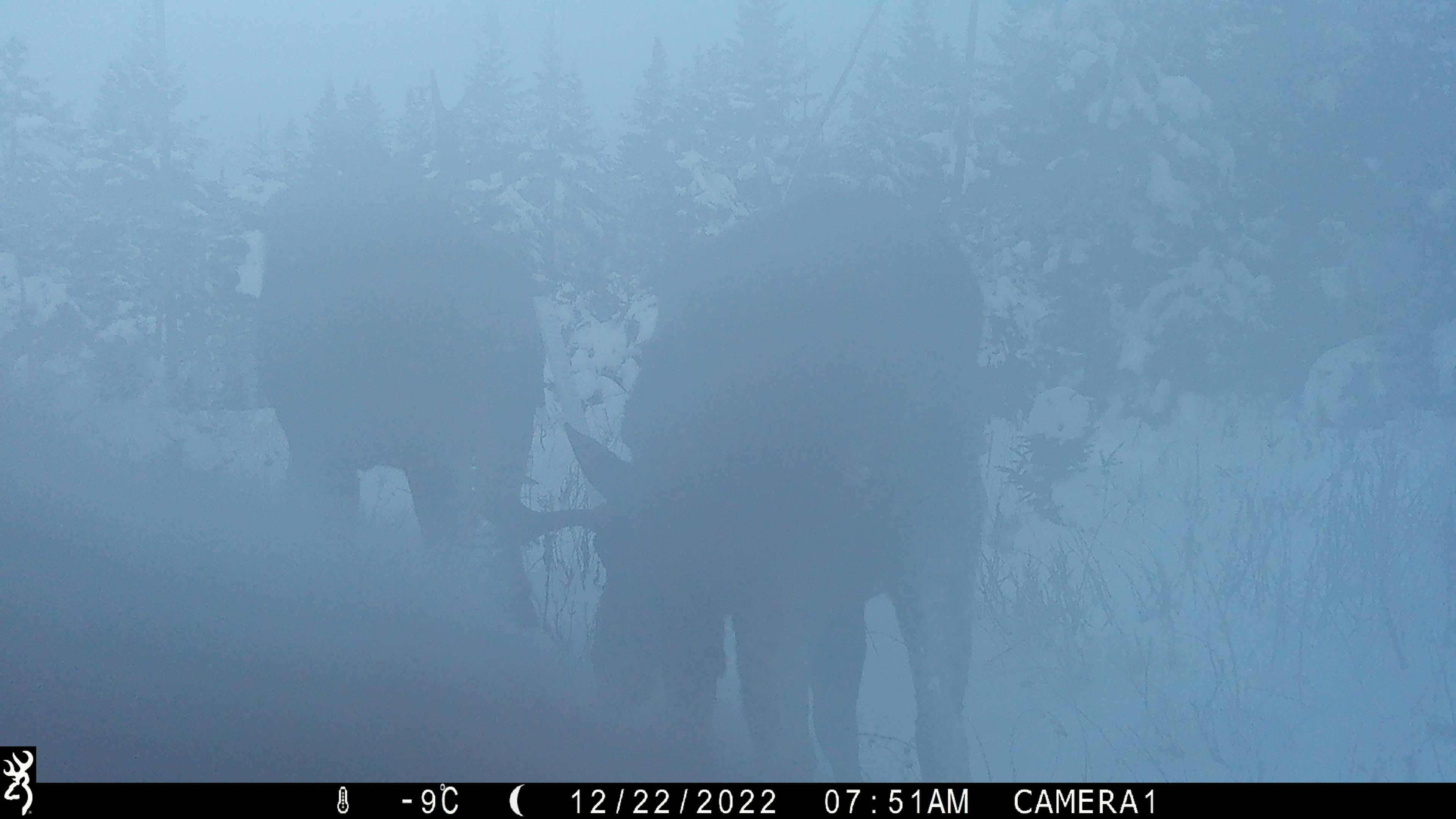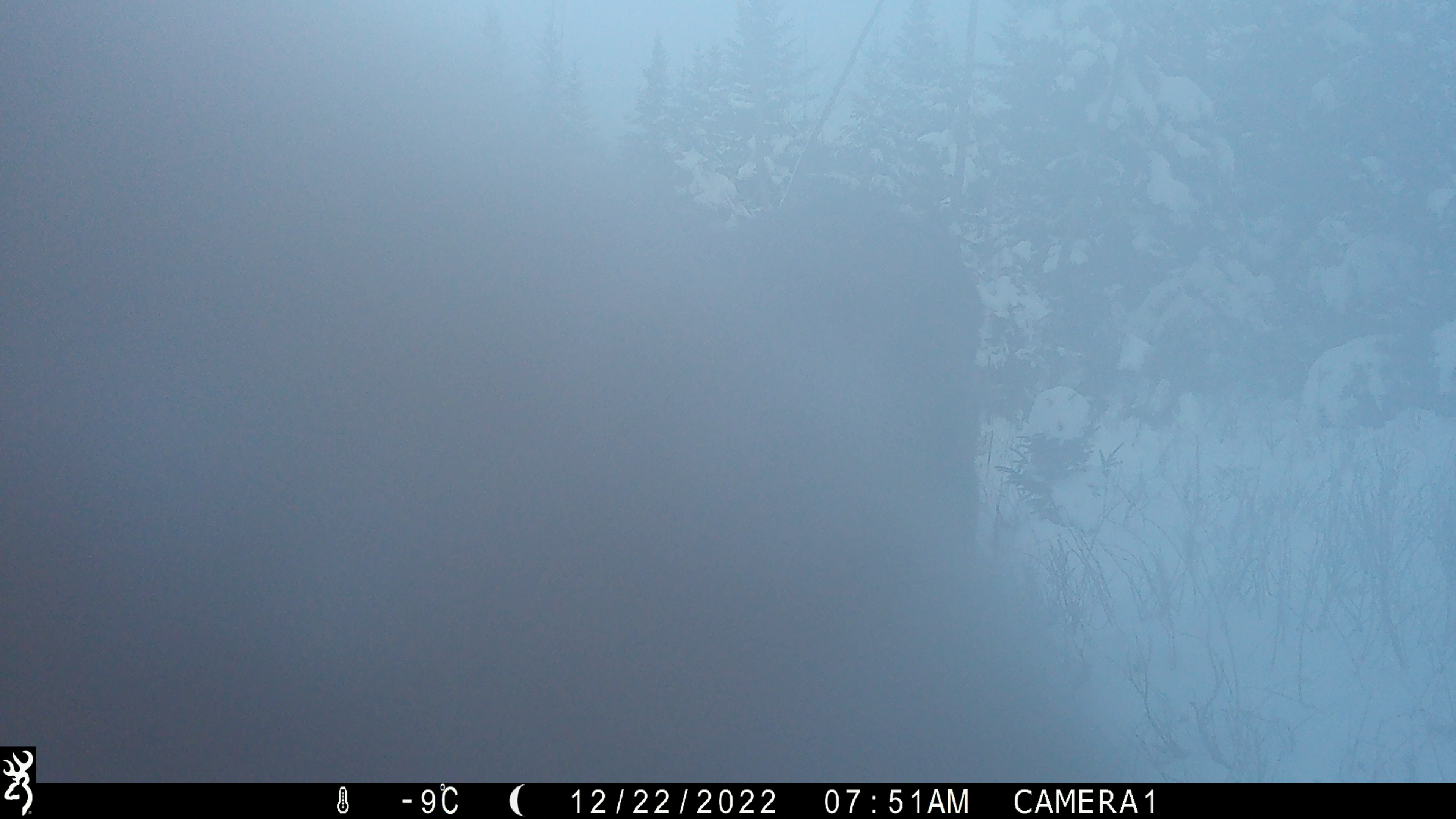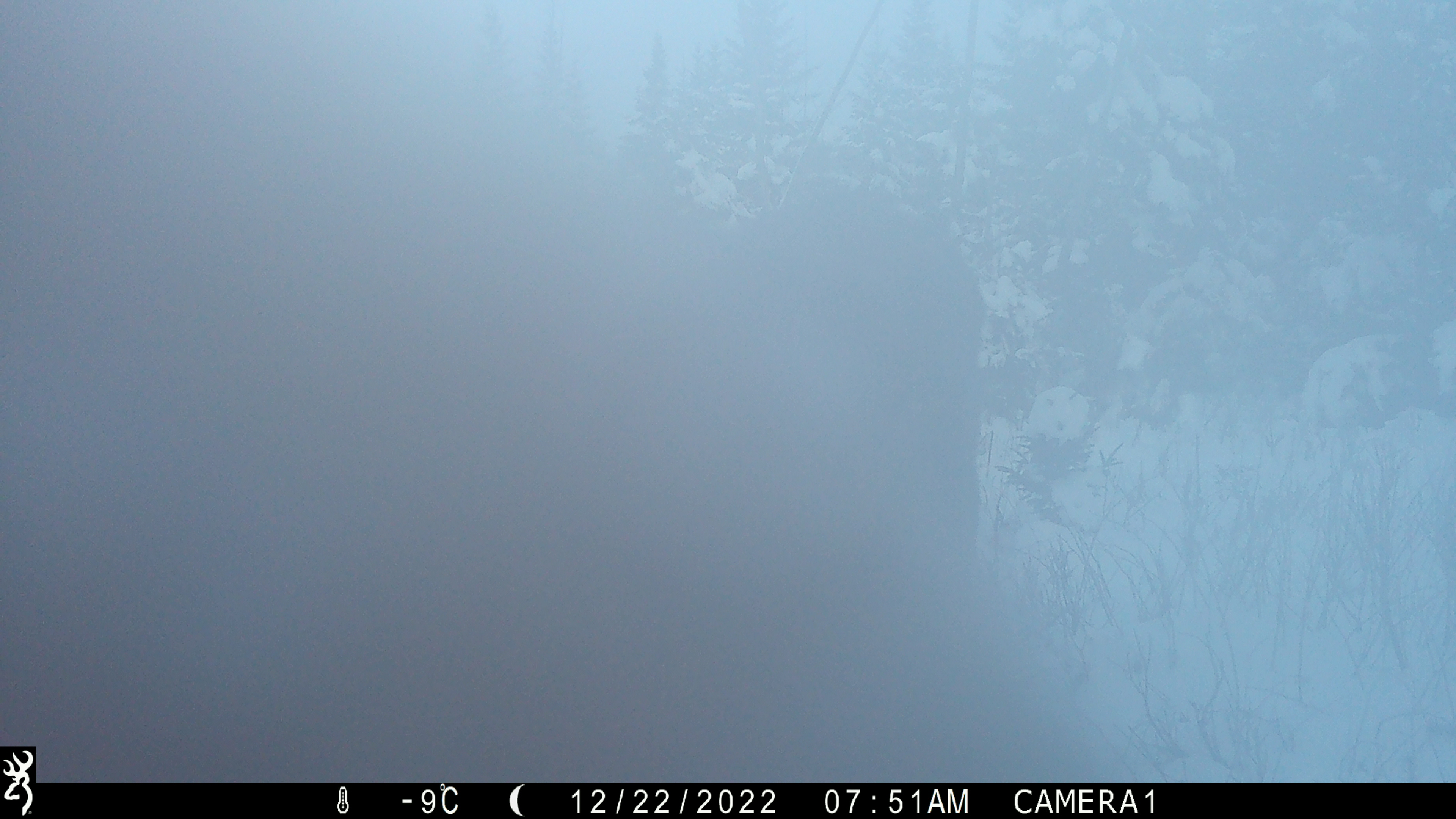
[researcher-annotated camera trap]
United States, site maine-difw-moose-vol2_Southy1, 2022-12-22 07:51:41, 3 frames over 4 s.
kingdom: Animalia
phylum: Chordata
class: Mammalia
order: Artiodactyla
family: Cervidae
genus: Alces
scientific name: Alces alces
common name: moose